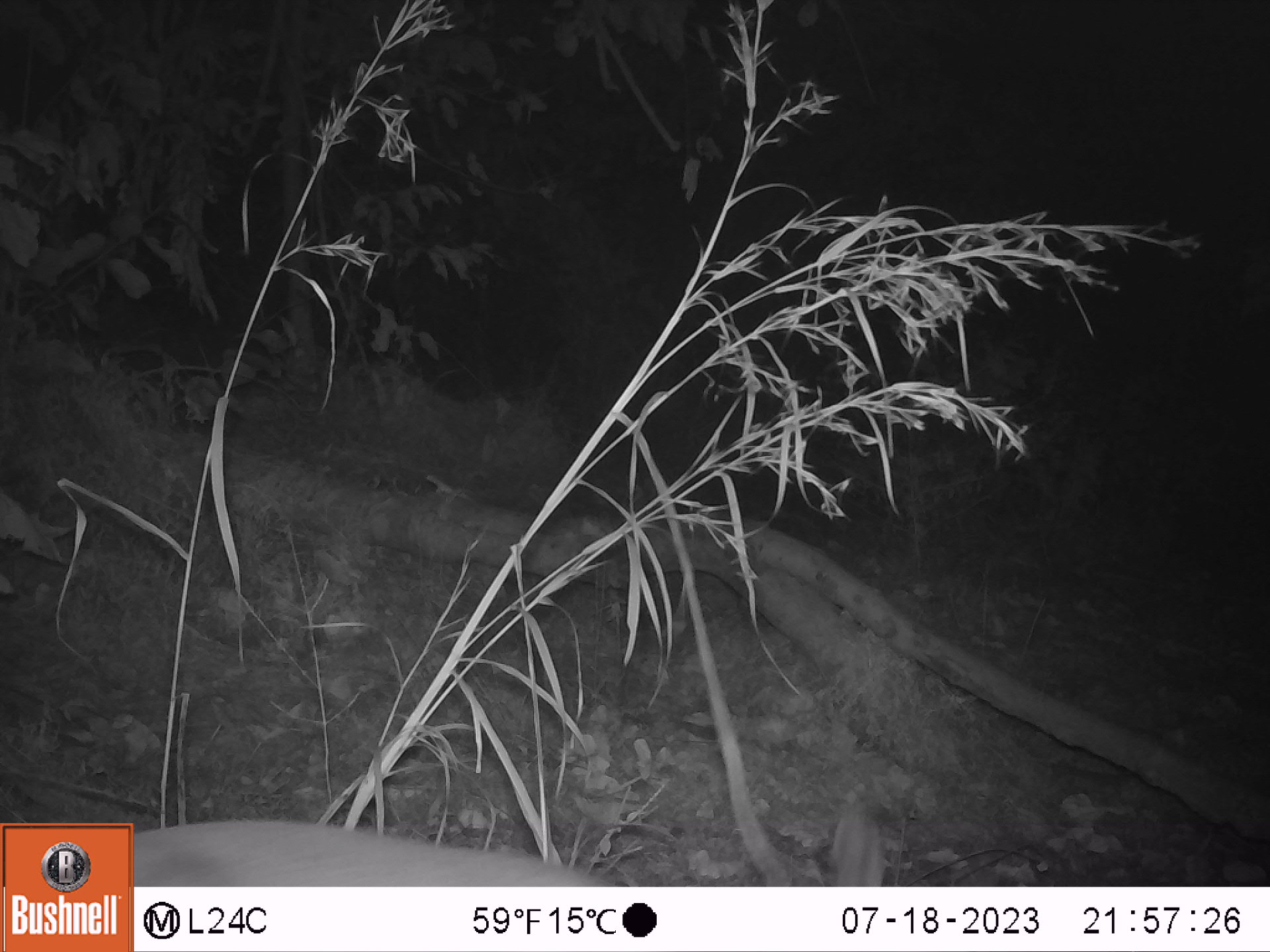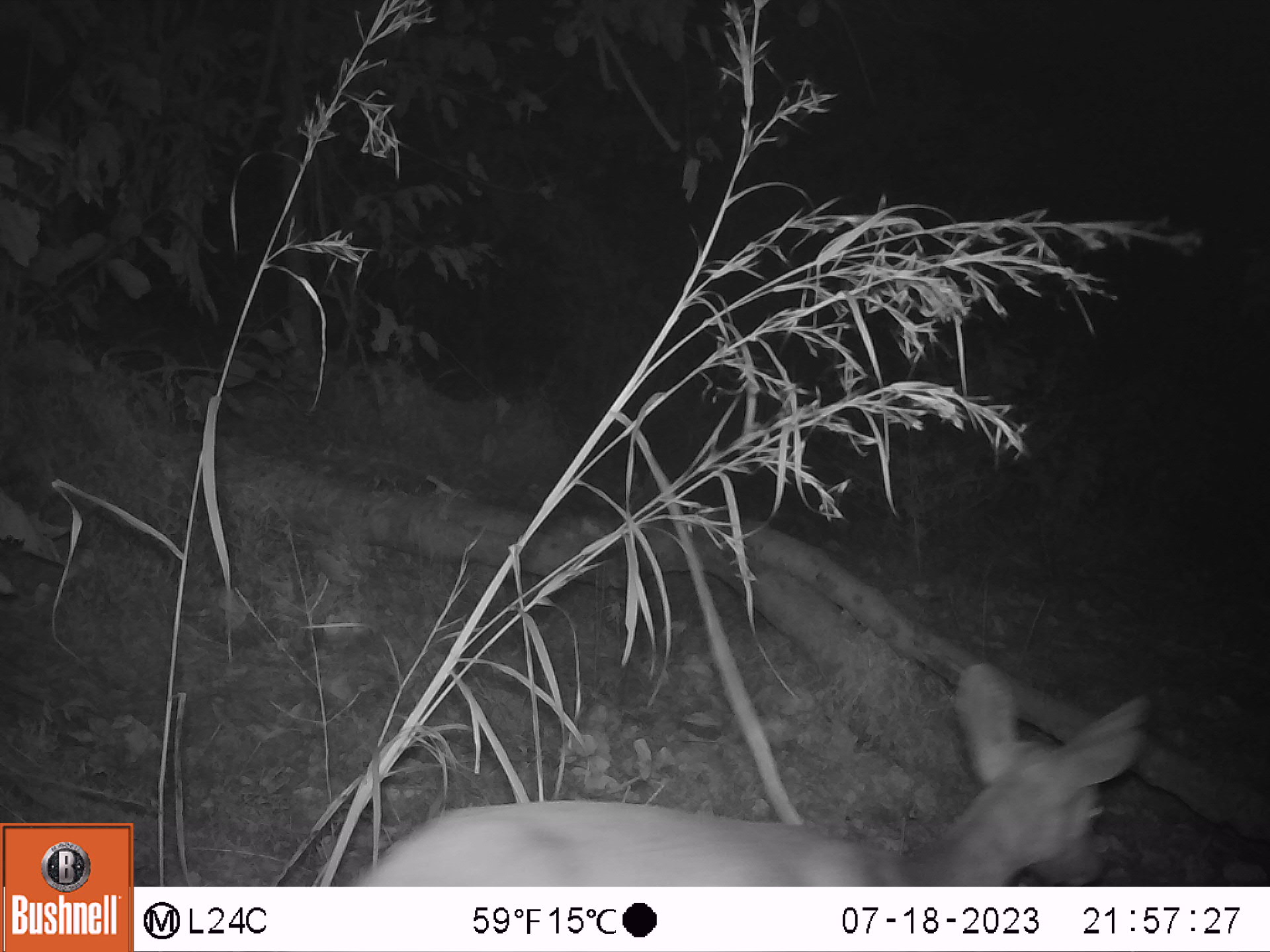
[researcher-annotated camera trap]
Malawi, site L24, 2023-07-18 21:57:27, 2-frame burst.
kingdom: Animalia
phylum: Chordata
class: Mammalia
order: Artiodactyla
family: Bovidae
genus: Tragelaphus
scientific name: Tragelaphus sylvaticus sylvaticus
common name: cape bushbuck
Cape bushbuck (Tragelaphus sylvaticus sylvaticus), count 1.